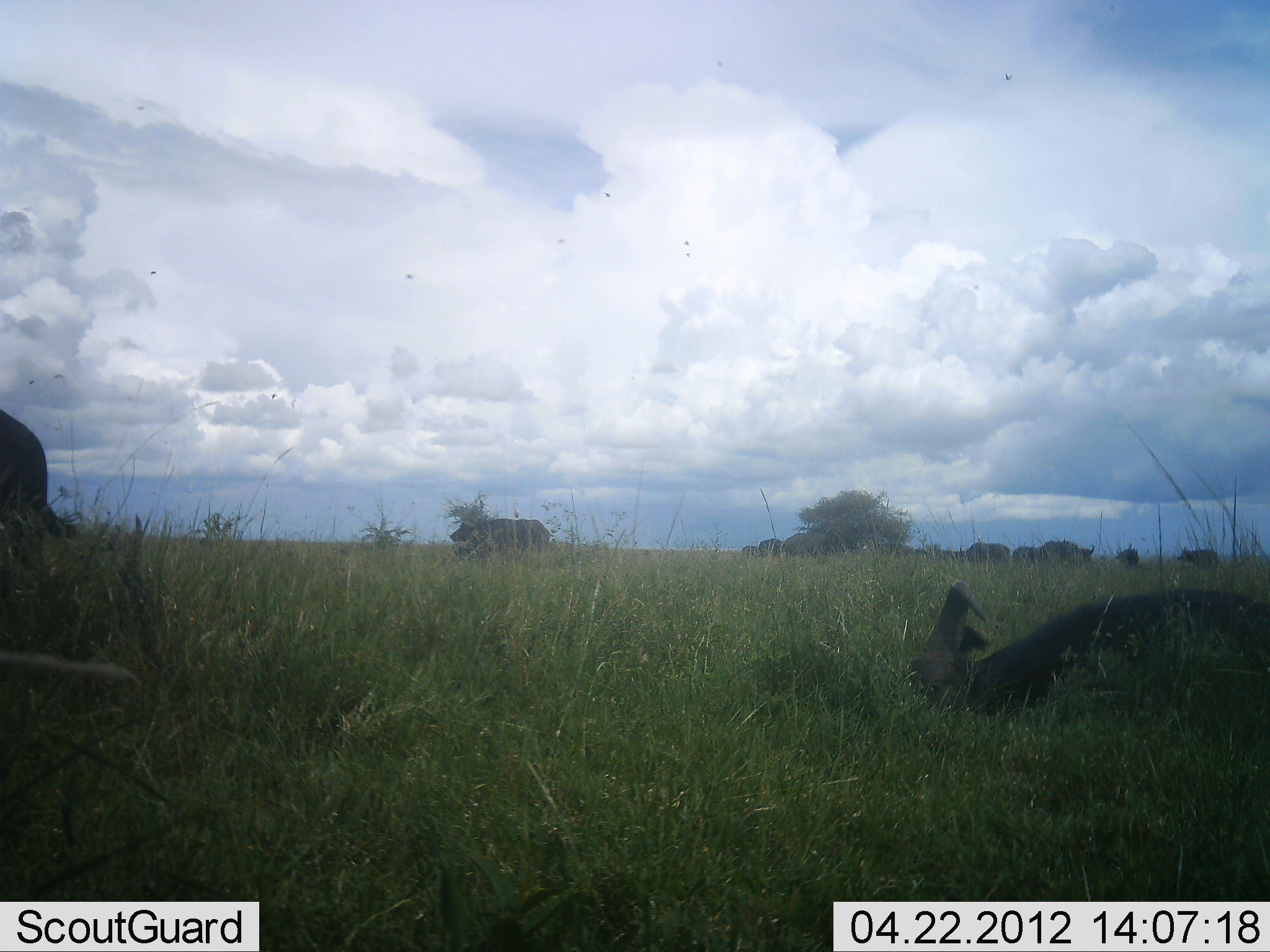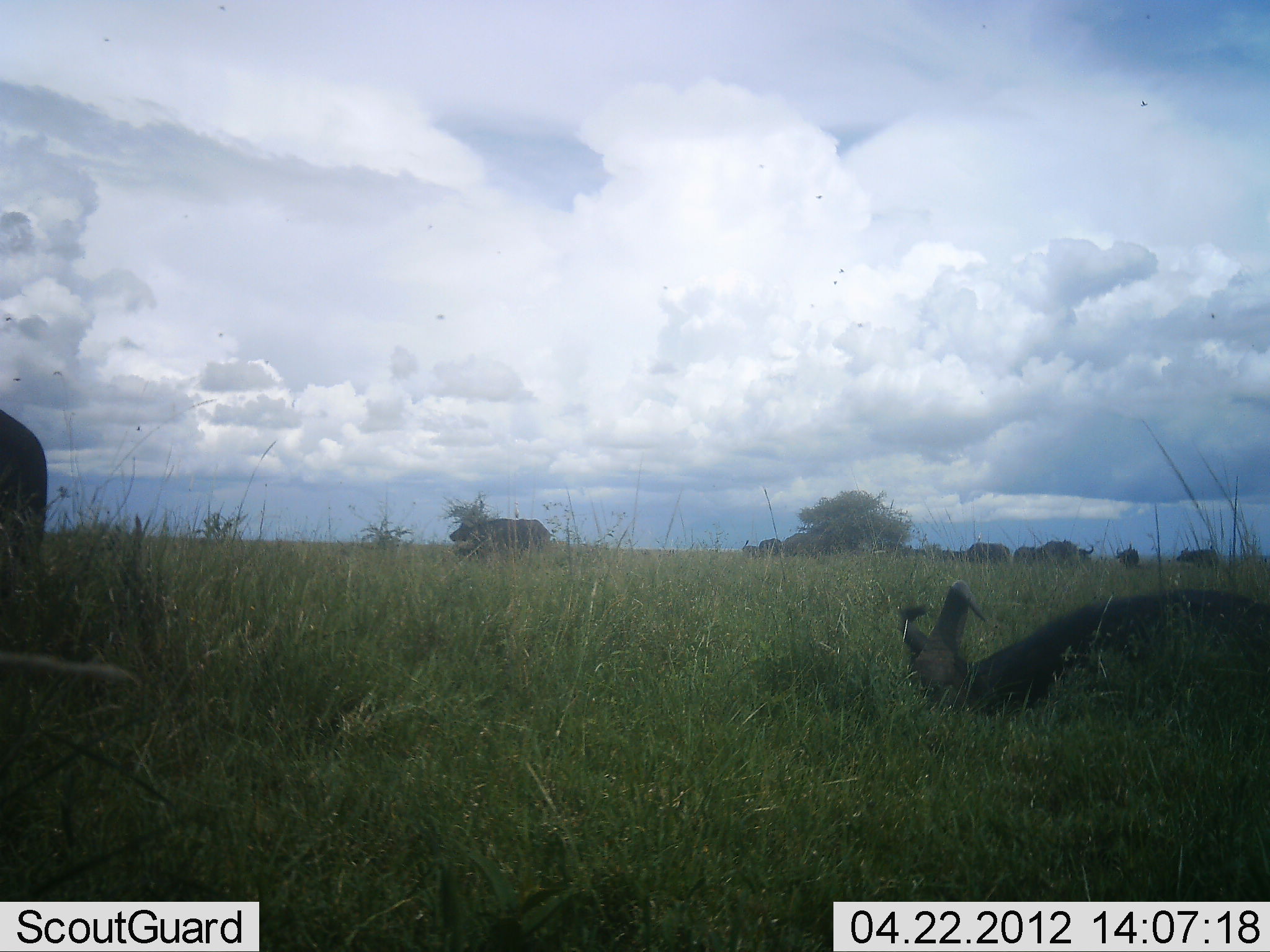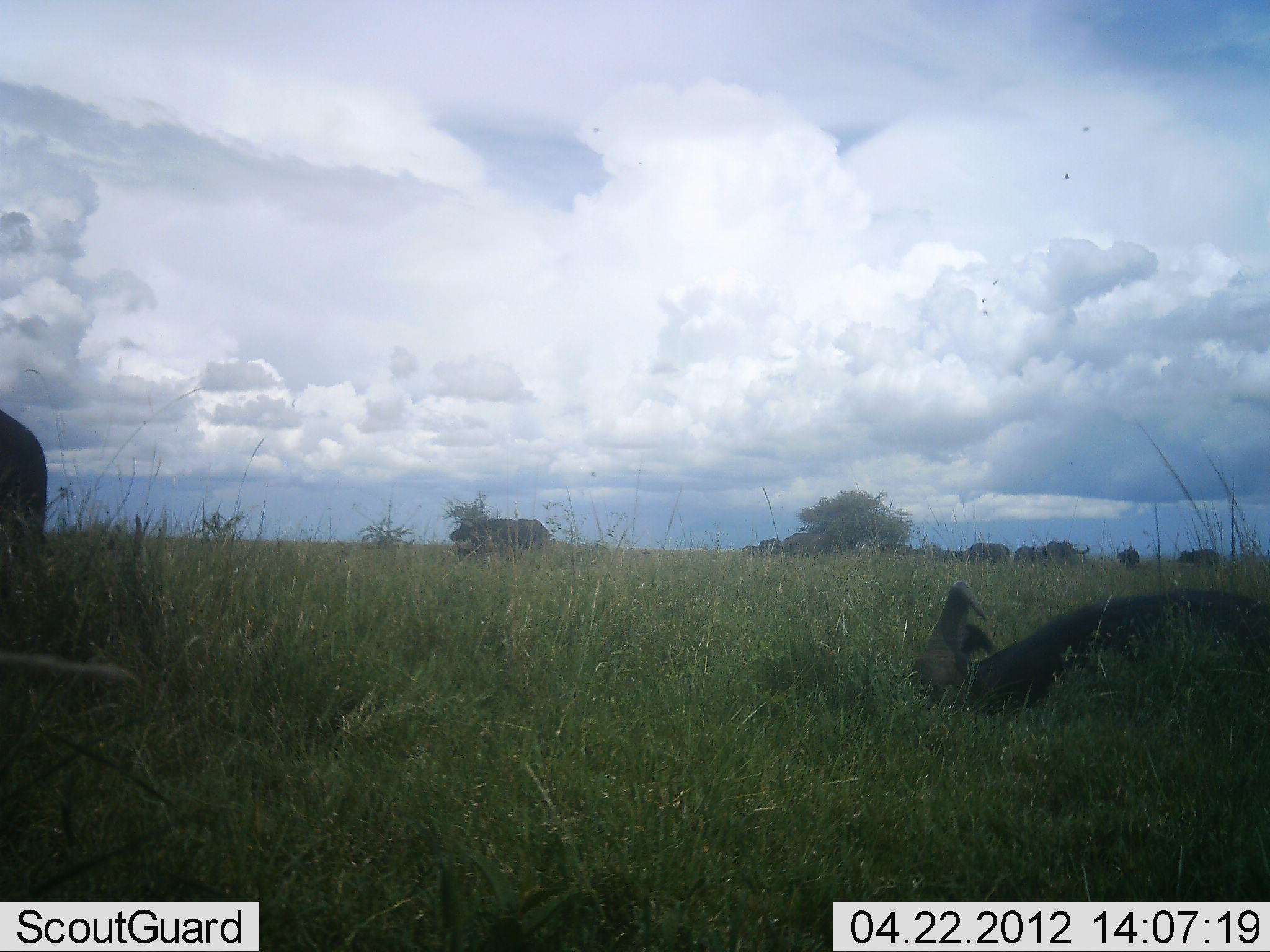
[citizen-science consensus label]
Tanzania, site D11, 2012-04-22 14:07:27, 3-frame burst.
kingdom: Animalia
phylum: Chordata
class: Mammalia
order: Artiodactyla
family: Bovidae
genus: Syncerus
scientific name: Syncerus caffer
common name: cape buffalo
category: buffalo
Buffalo (cape buffalo) (Syncerus caffer), count 10. Behavior (volunteer vote fractions): standing 67%, resting 89%, moving 11%, interacting 0%. Young present (vote fraction): 0%. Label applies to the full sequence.